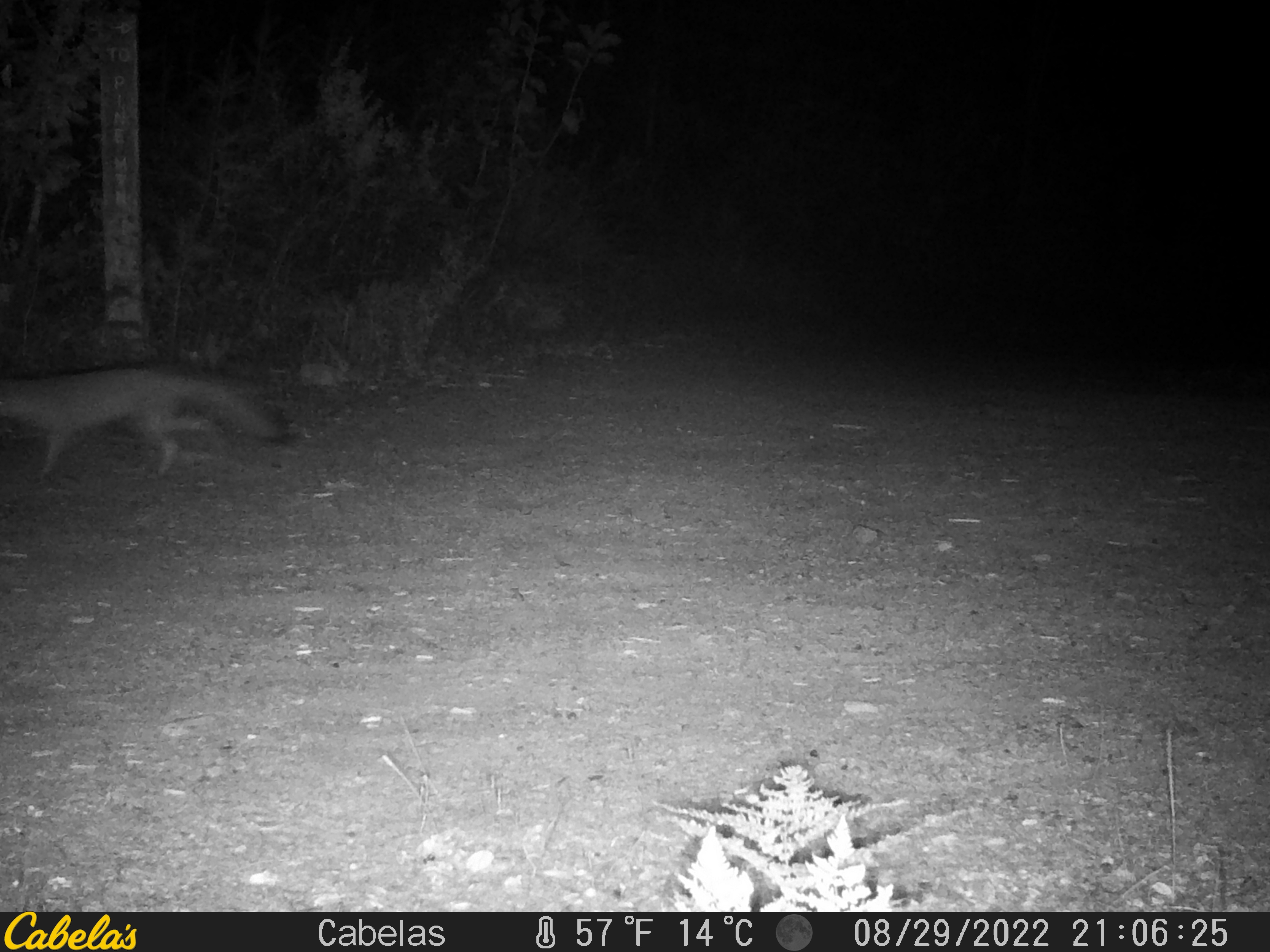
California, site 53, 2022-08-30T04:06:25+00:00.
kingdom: Animalia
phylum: Chordata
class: Mammalia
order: Carnivora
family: Canidae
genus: Urocyon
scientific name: Urocyon cinereoargenteus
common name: gray fox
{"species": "gray fox (Urocyon cinereoargenteus)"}